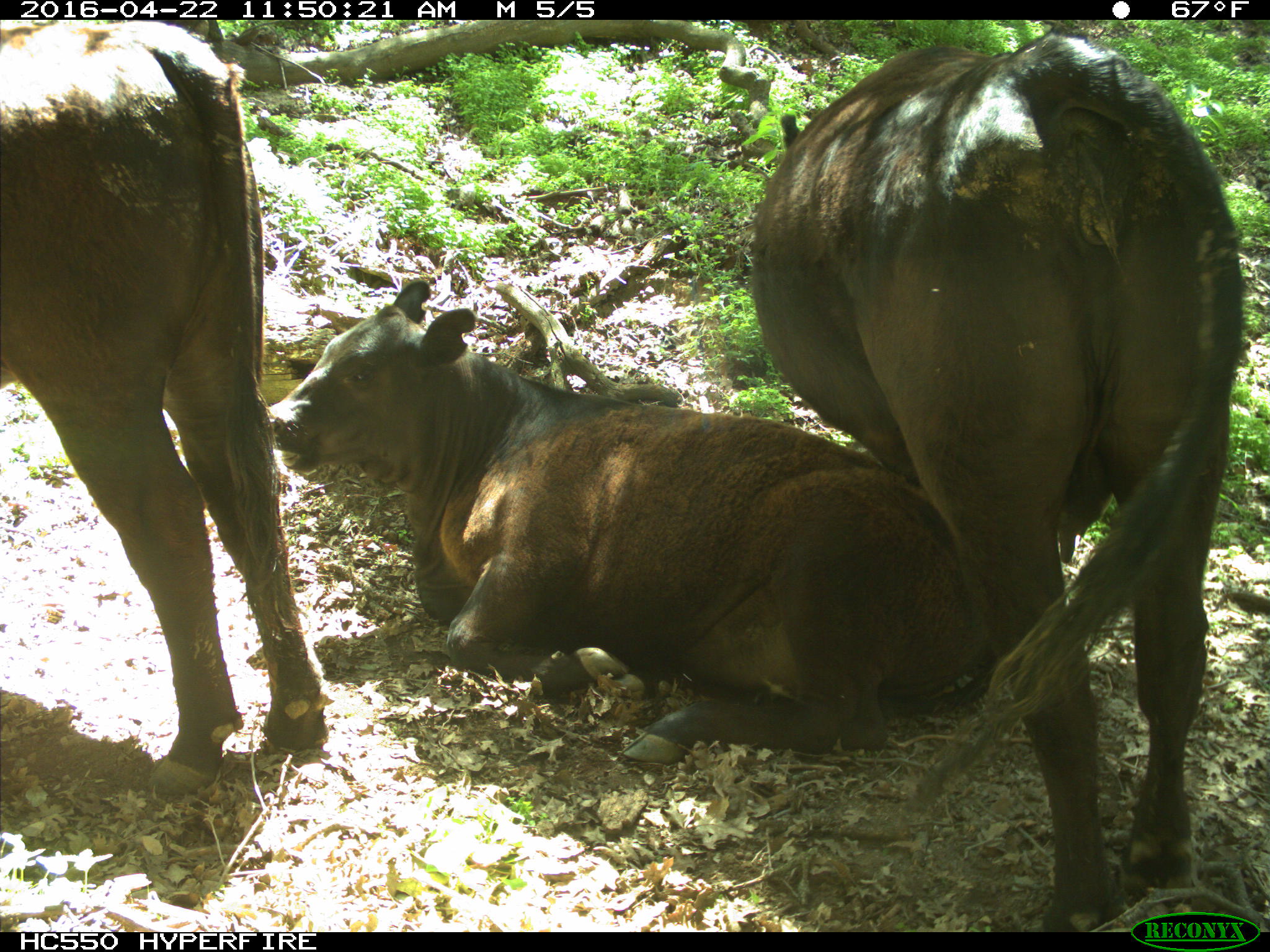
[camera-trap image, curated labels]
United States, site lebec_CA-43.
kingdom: Animalia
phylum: Chordata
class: Mammalia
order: Artiodactyla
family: Bovidae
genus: Bos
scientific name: Bos taurus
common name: domestic cow